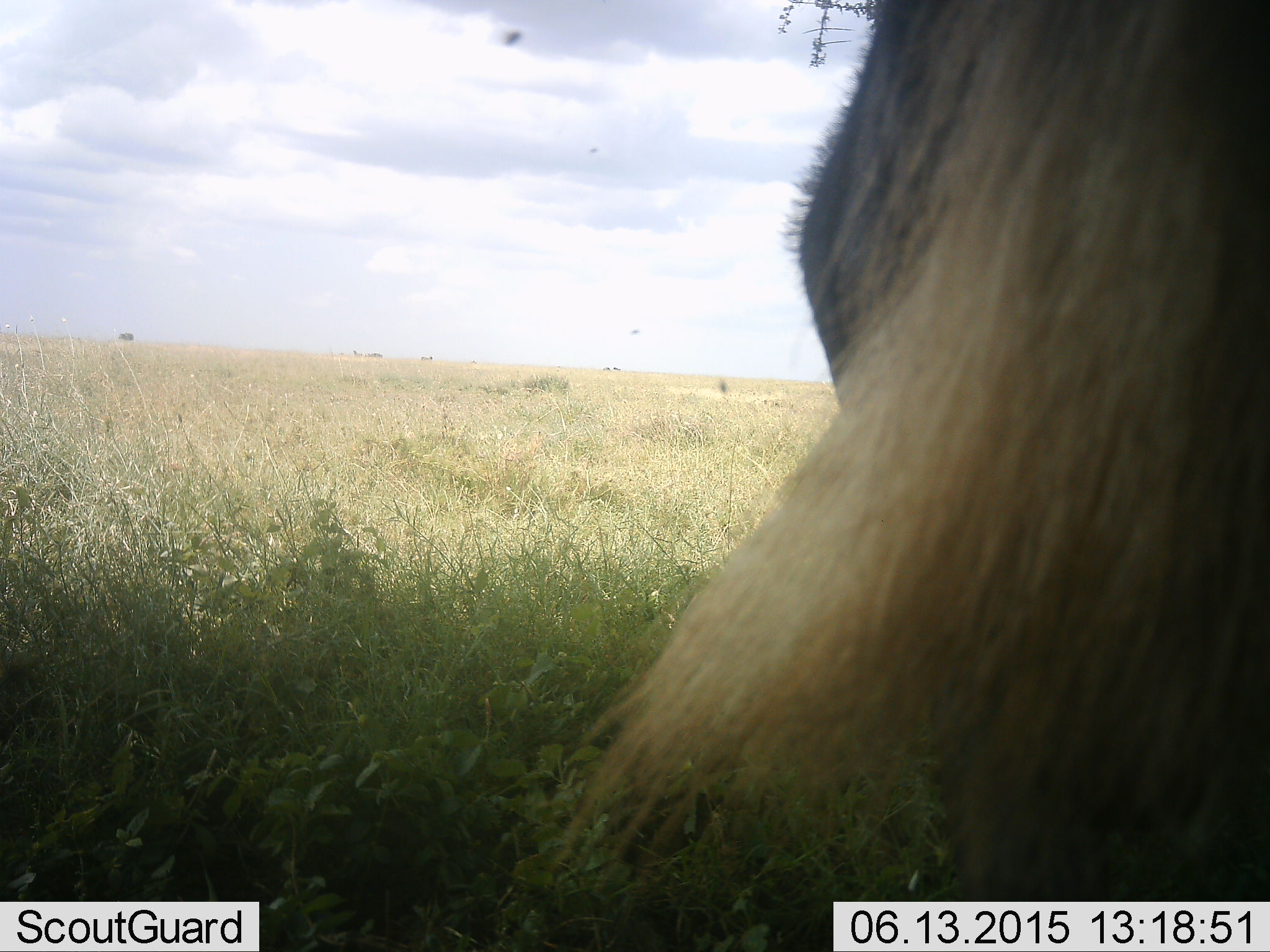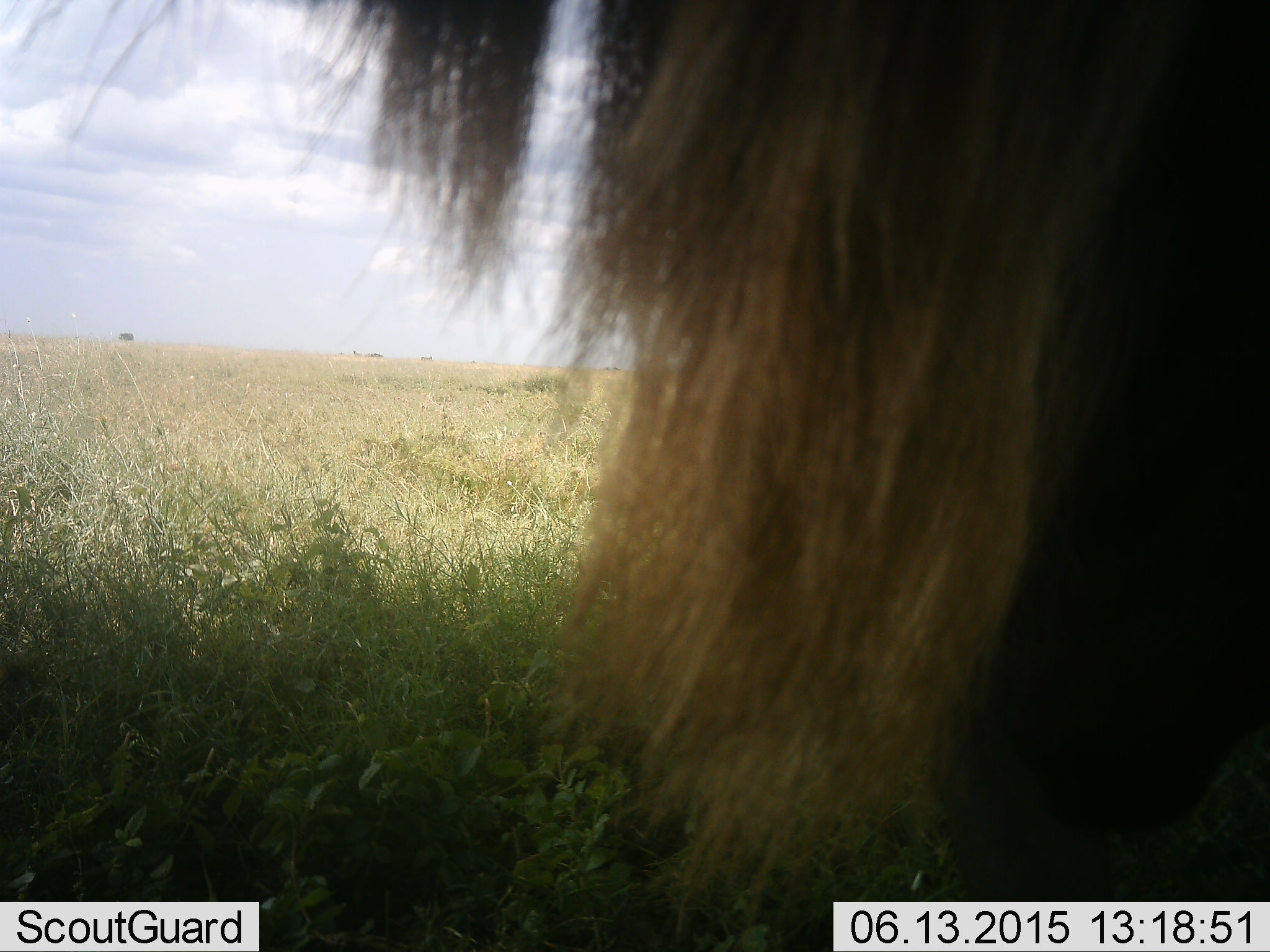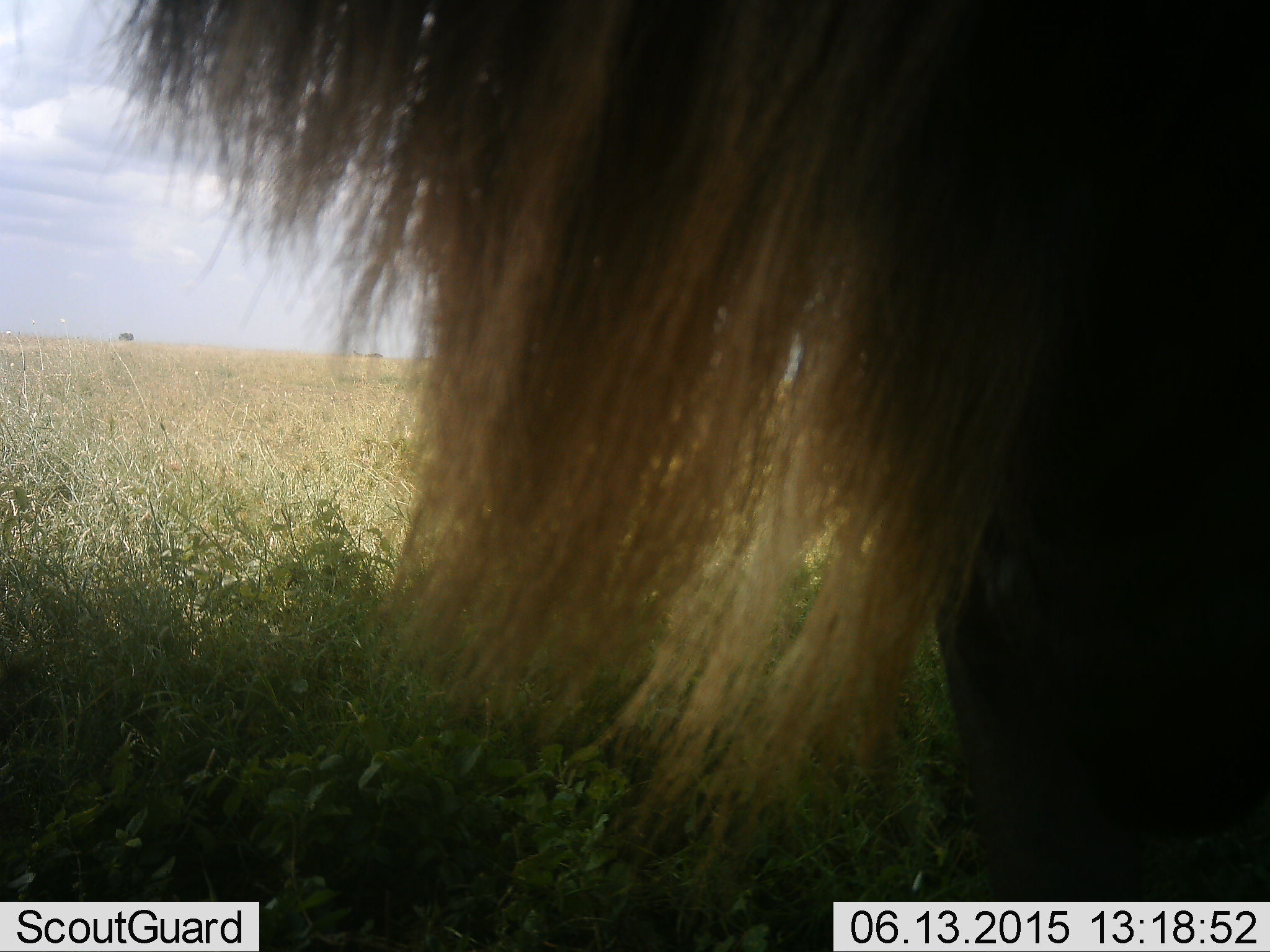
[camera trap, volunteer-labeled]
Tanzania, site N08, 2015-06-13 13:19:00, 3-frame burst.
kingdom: Animalia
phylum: Chordata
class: Mammalia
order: Artiodactyla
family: Bovidae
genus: Connochaetes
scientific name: Connochaetes taurinus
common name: blue wildebeest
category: wildebeest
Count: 1.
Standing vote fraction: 73%.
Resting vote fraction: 0%.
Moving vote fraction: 18%.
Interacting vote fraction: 0%.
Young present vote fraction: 0%.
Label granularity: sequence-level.